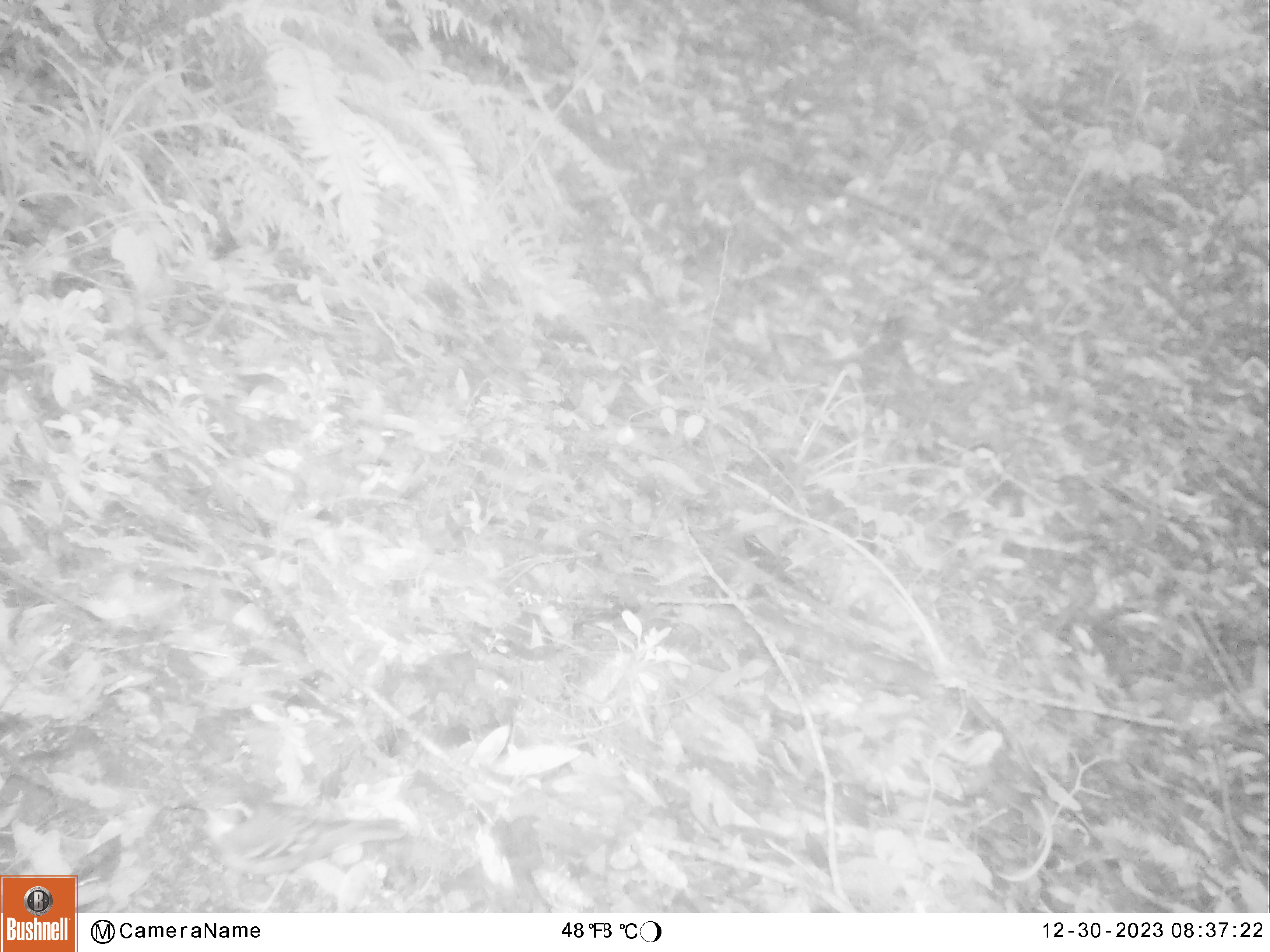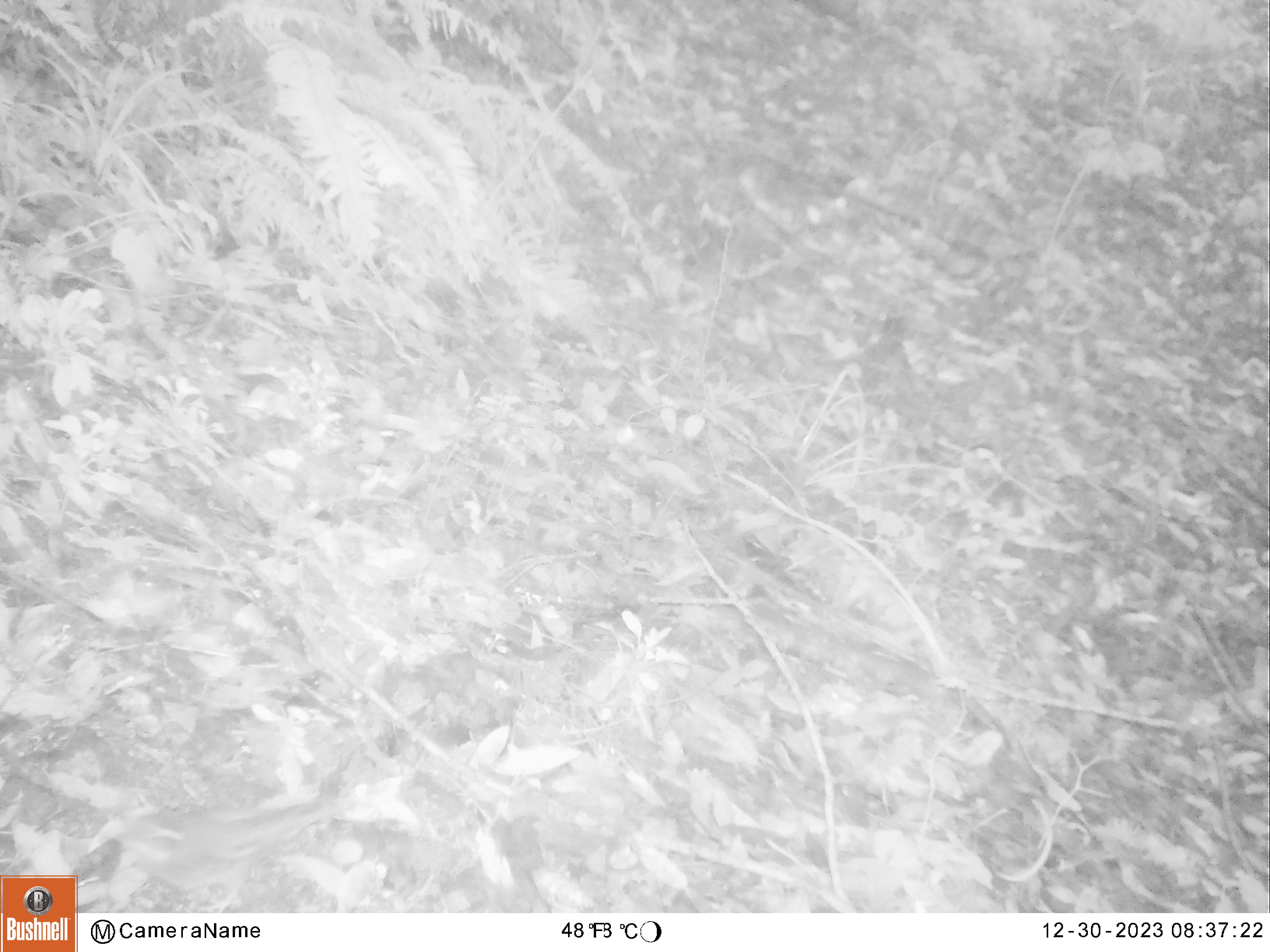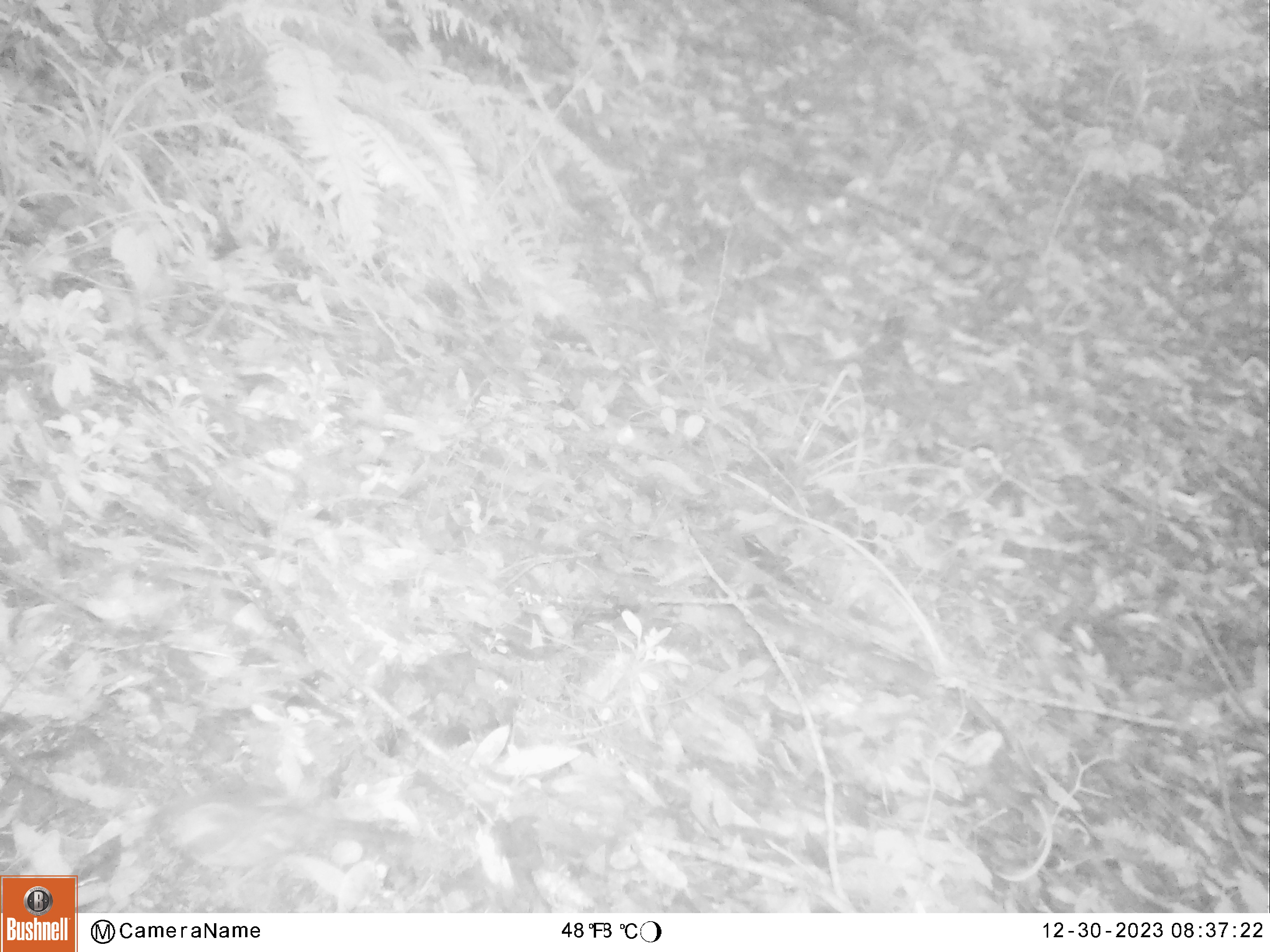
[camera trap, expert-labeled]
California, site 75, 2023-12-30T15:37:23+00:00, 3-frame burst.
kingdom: Animalia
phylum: Chordata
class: Aves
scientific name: Aves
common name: bird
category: unknown bird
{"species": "unknown bird (bird) (Aves)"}